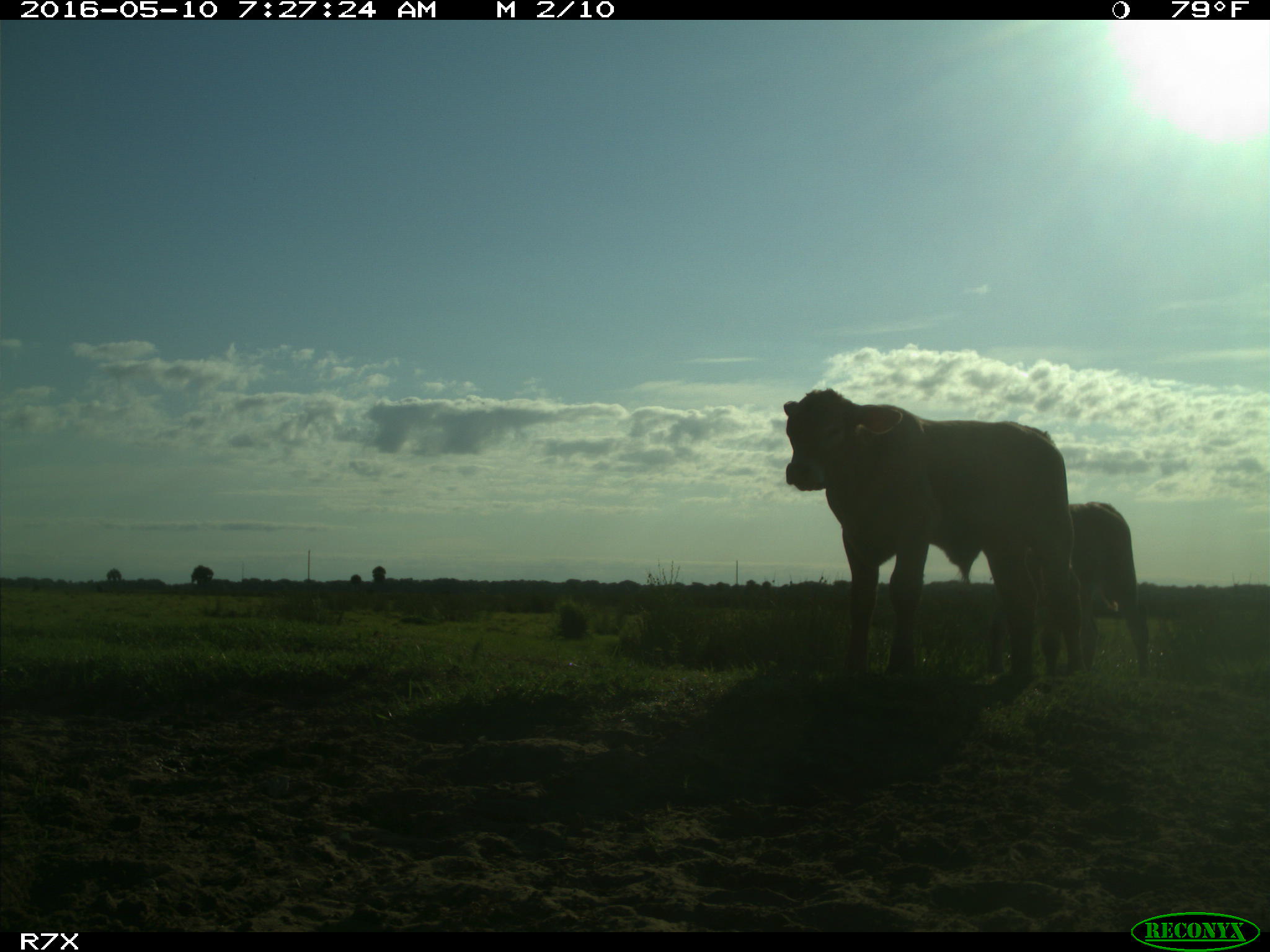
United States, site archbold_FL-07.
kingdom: Animalia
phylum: Chordata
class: Mammalia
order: Artiodactyla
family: Bovidae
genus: Bos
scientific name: Bos taurus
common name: domestic cow